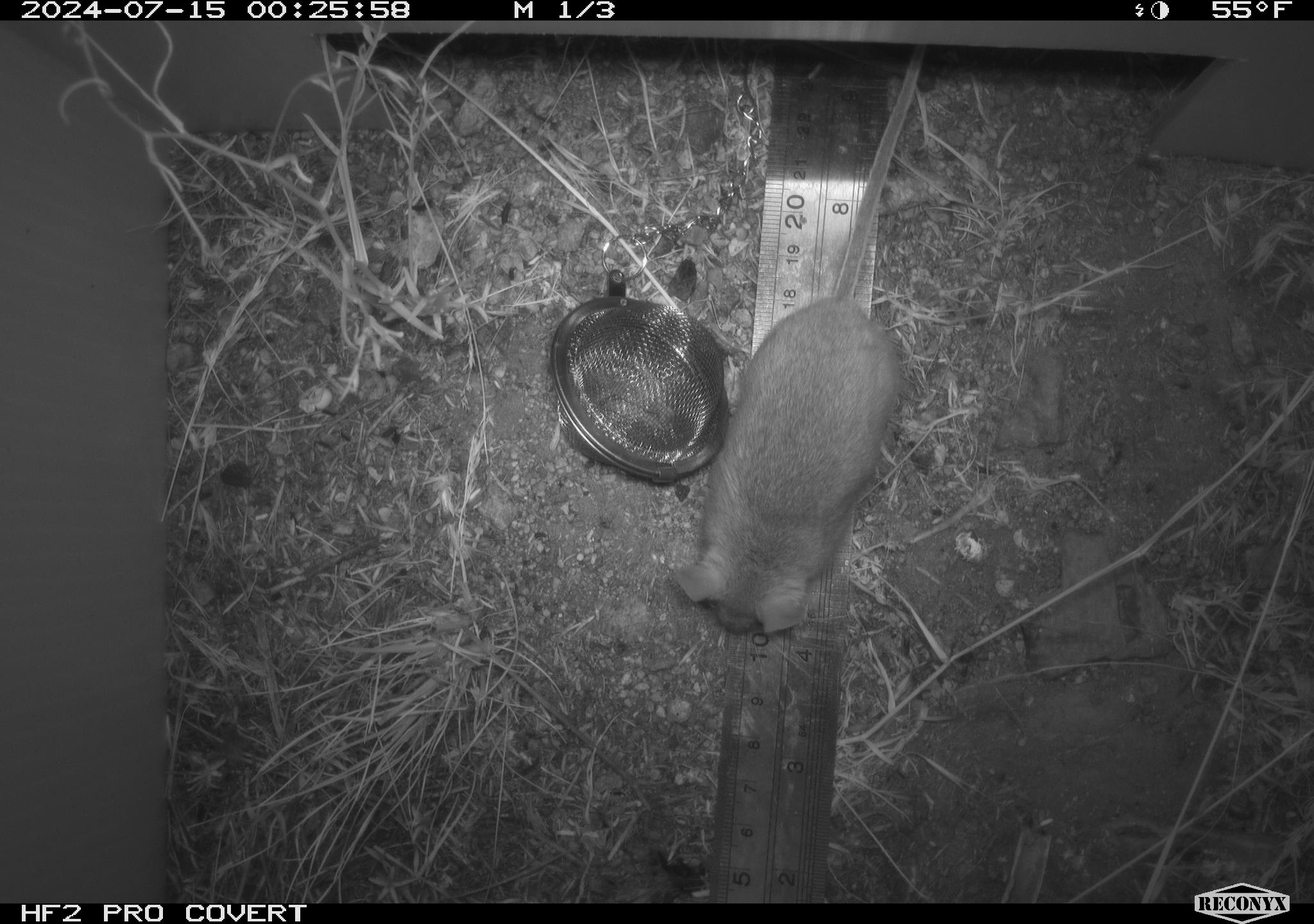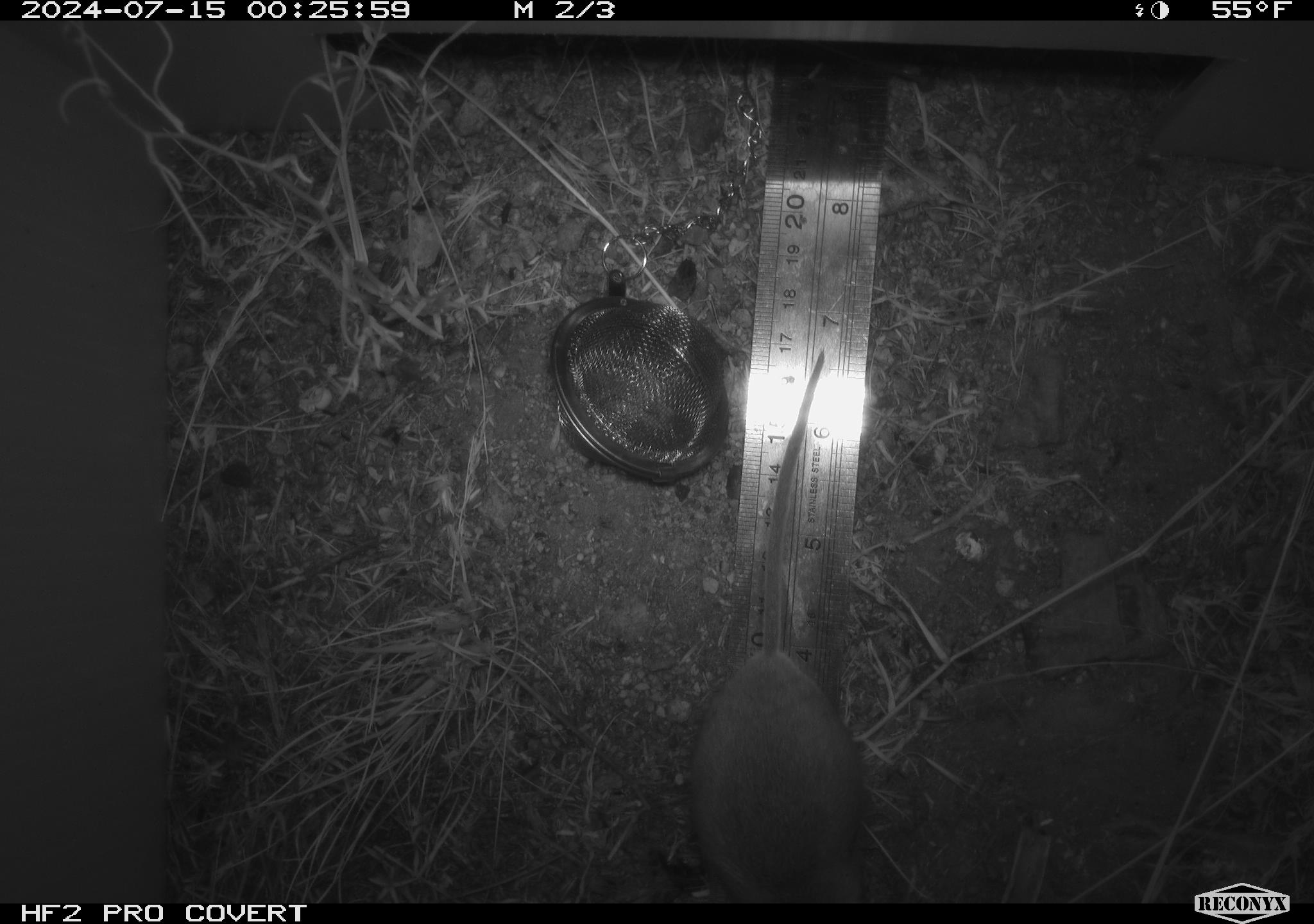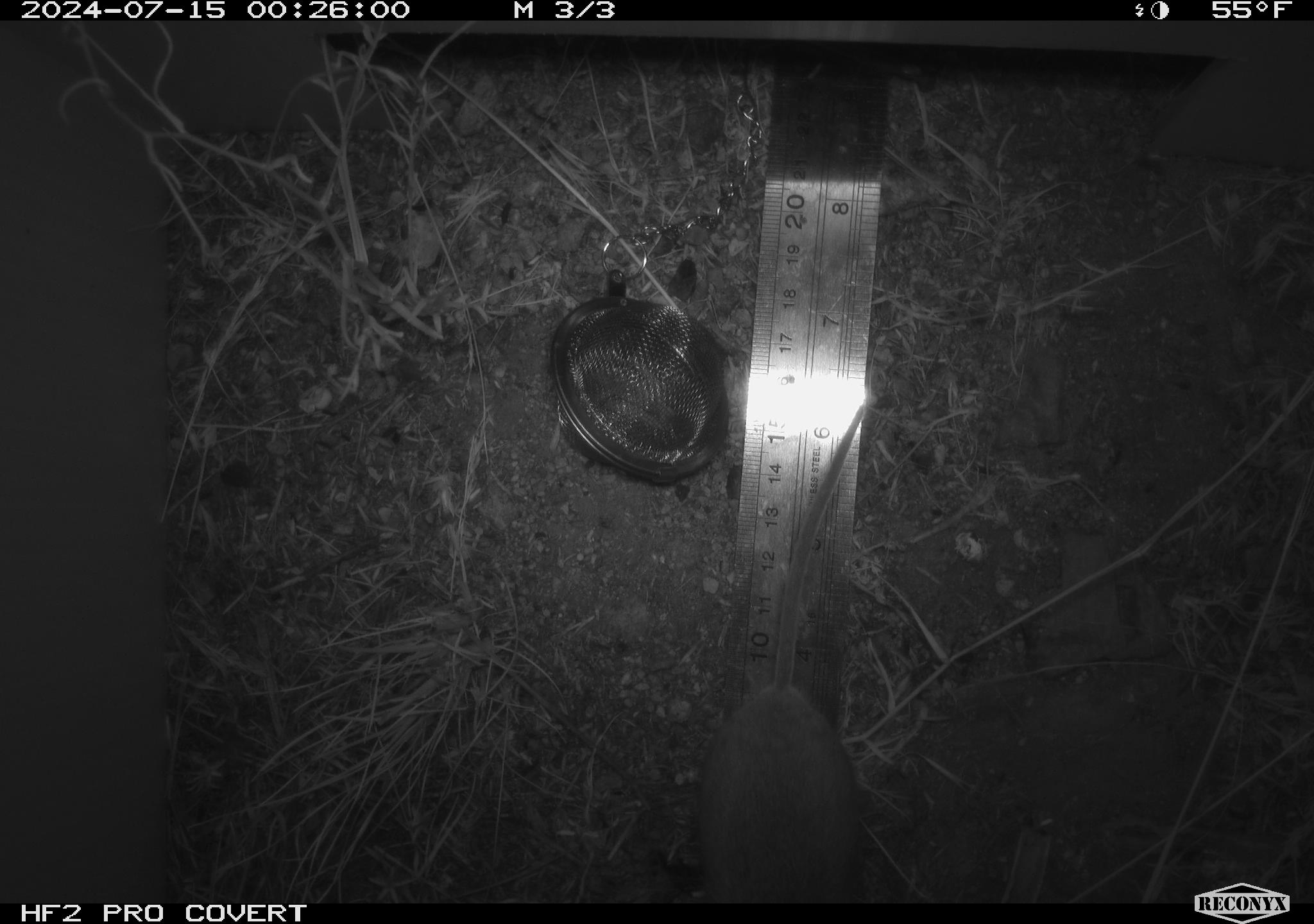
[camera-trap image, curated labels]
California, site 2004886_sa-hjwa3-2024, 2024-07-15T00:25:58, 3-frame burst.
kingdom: Animalia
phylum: Chordata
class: Mammalia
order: Rodentia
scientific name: Rodentia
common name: rodent